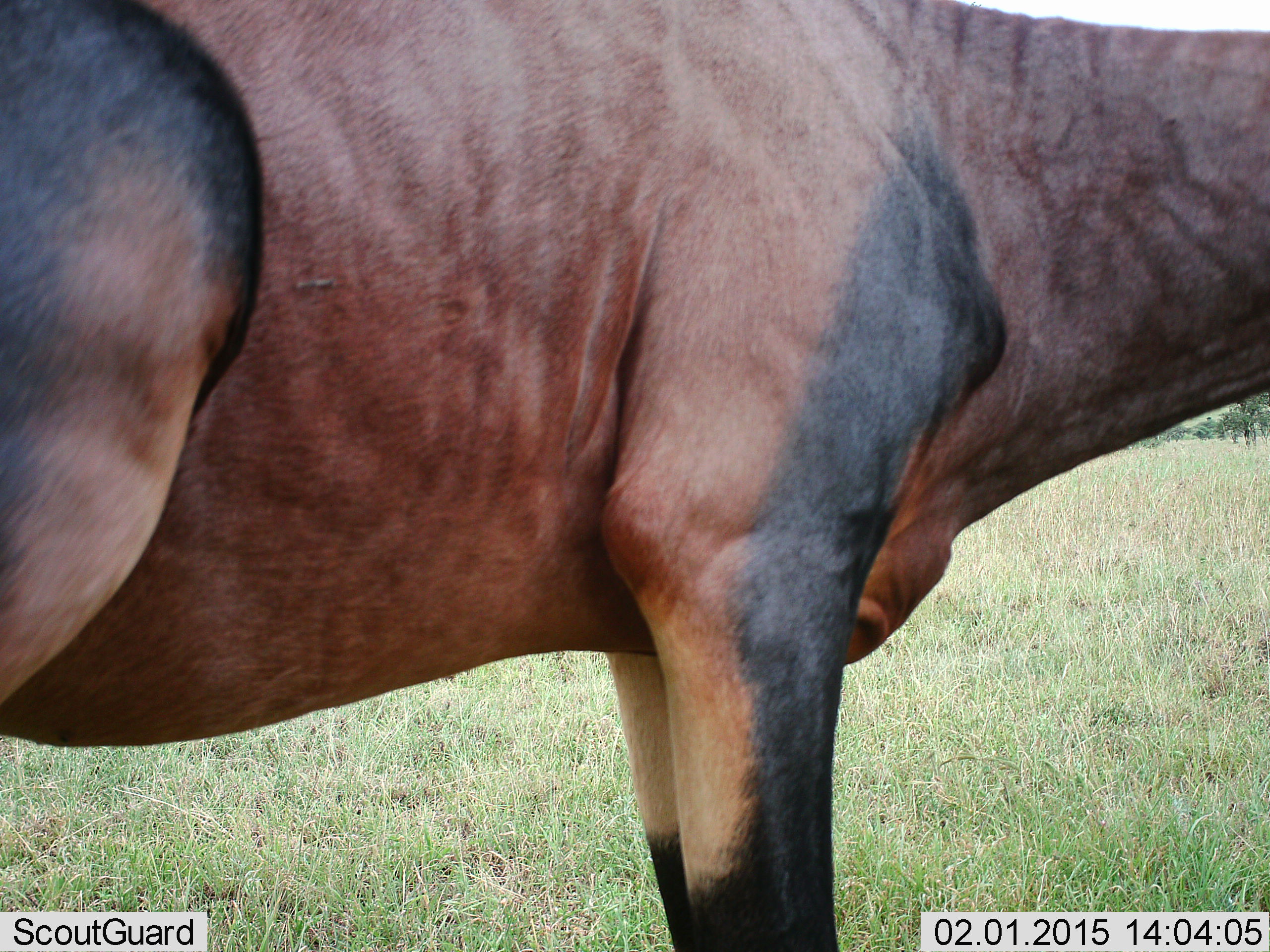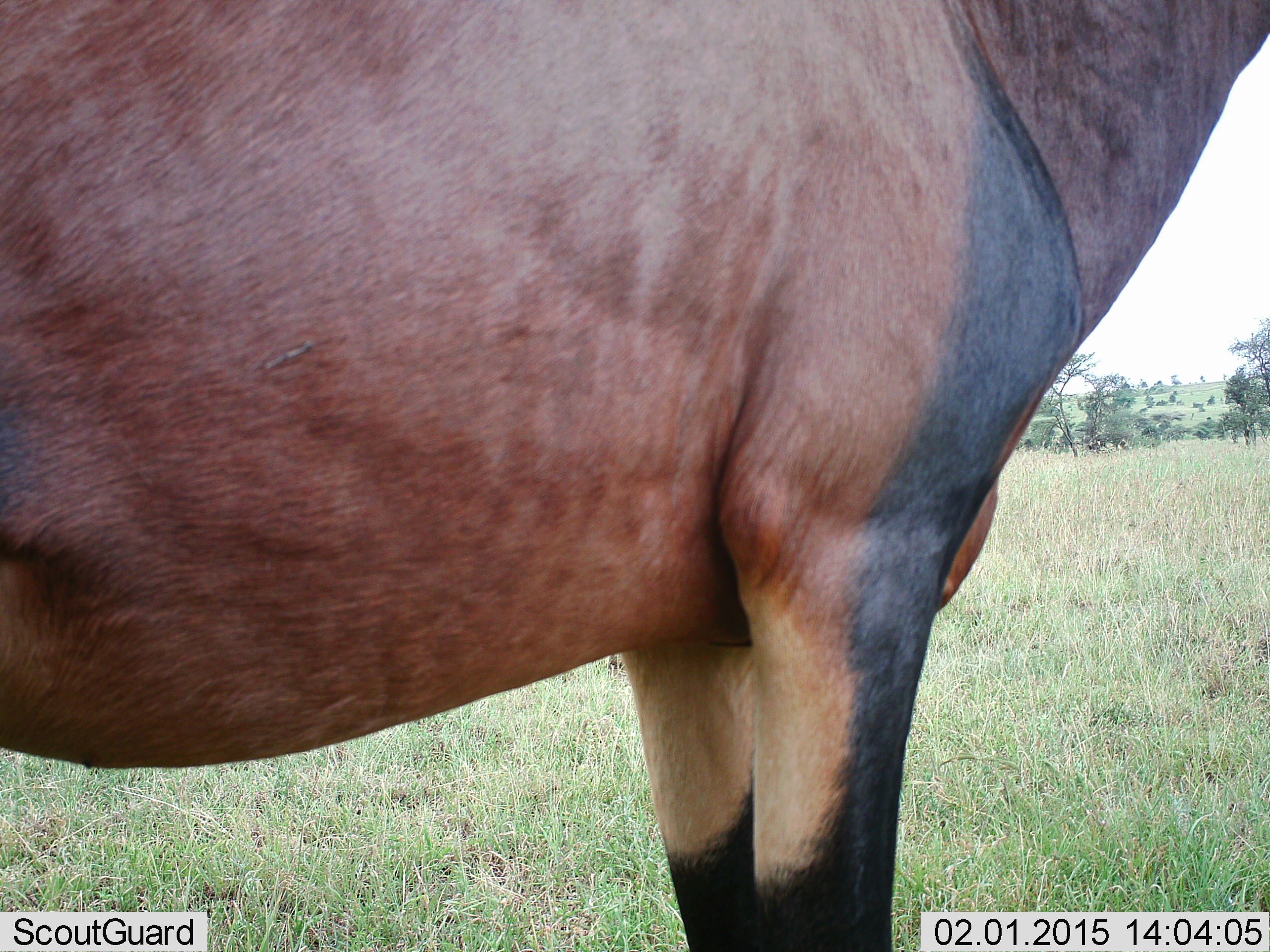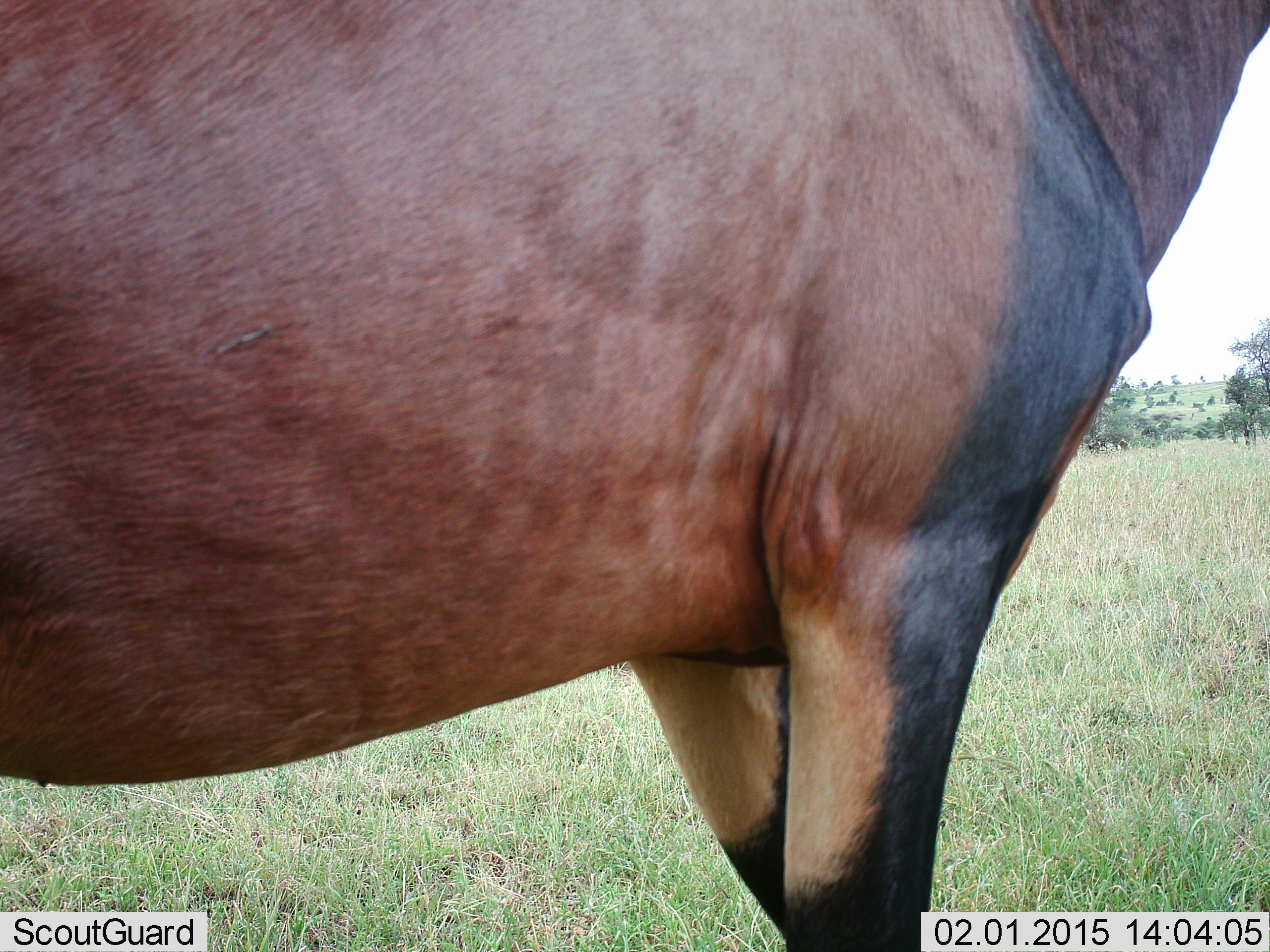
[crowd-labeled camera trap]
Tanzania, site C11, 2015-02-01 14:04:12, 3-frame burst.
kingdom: Animalia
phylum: Chordata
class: Mammalia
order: Artiodactyla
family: Bovidae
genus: Damaliscus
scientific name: Damaliscus lunatus jimela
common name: topi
Topi (Damaliscus lunatus jimela), count 1. Behavior (volunteer vote fractions): standing 80%, resting 0%, moving 20%, interacting 10%. Young present (vote fraction): 0%. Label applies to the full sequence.